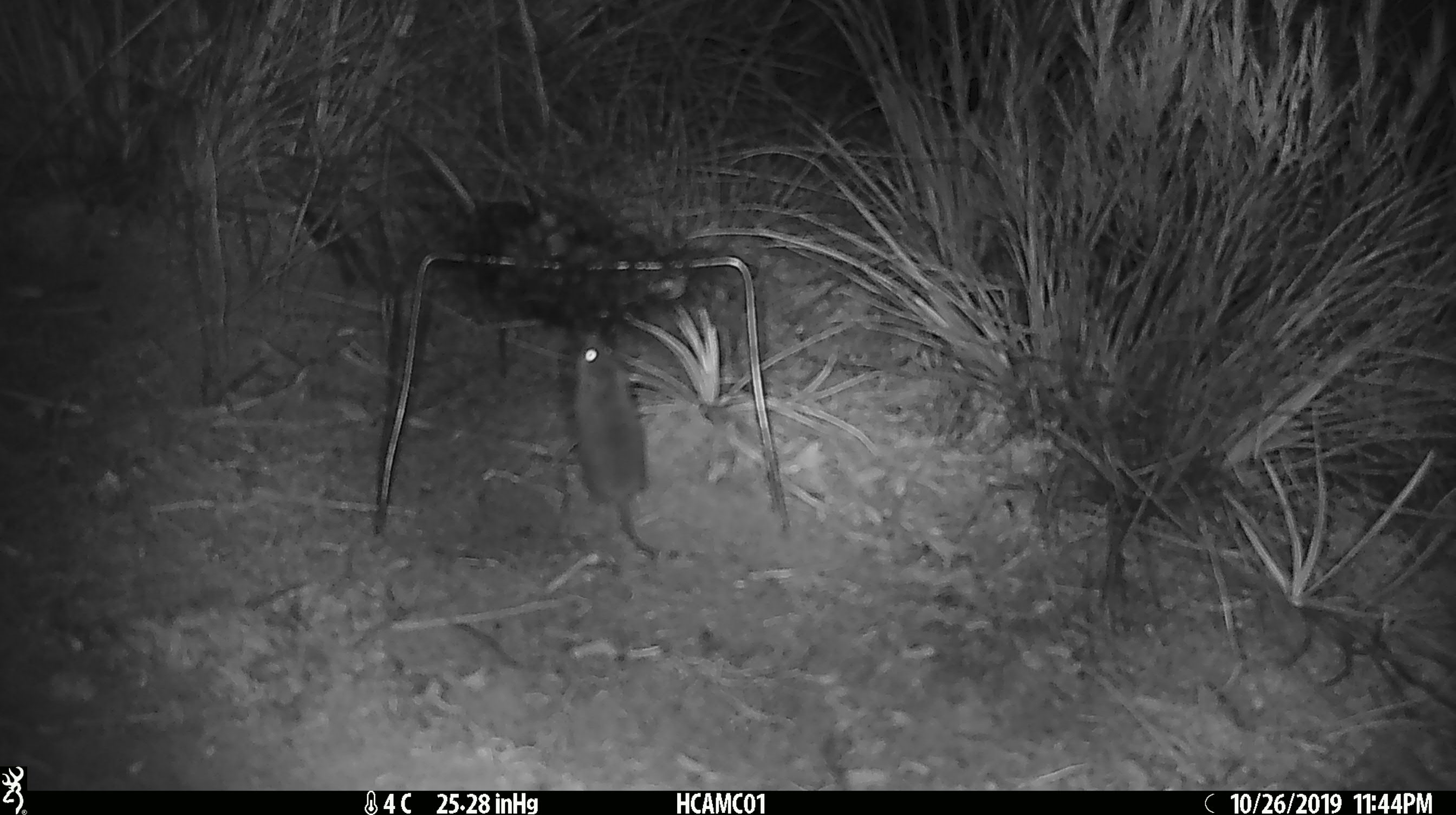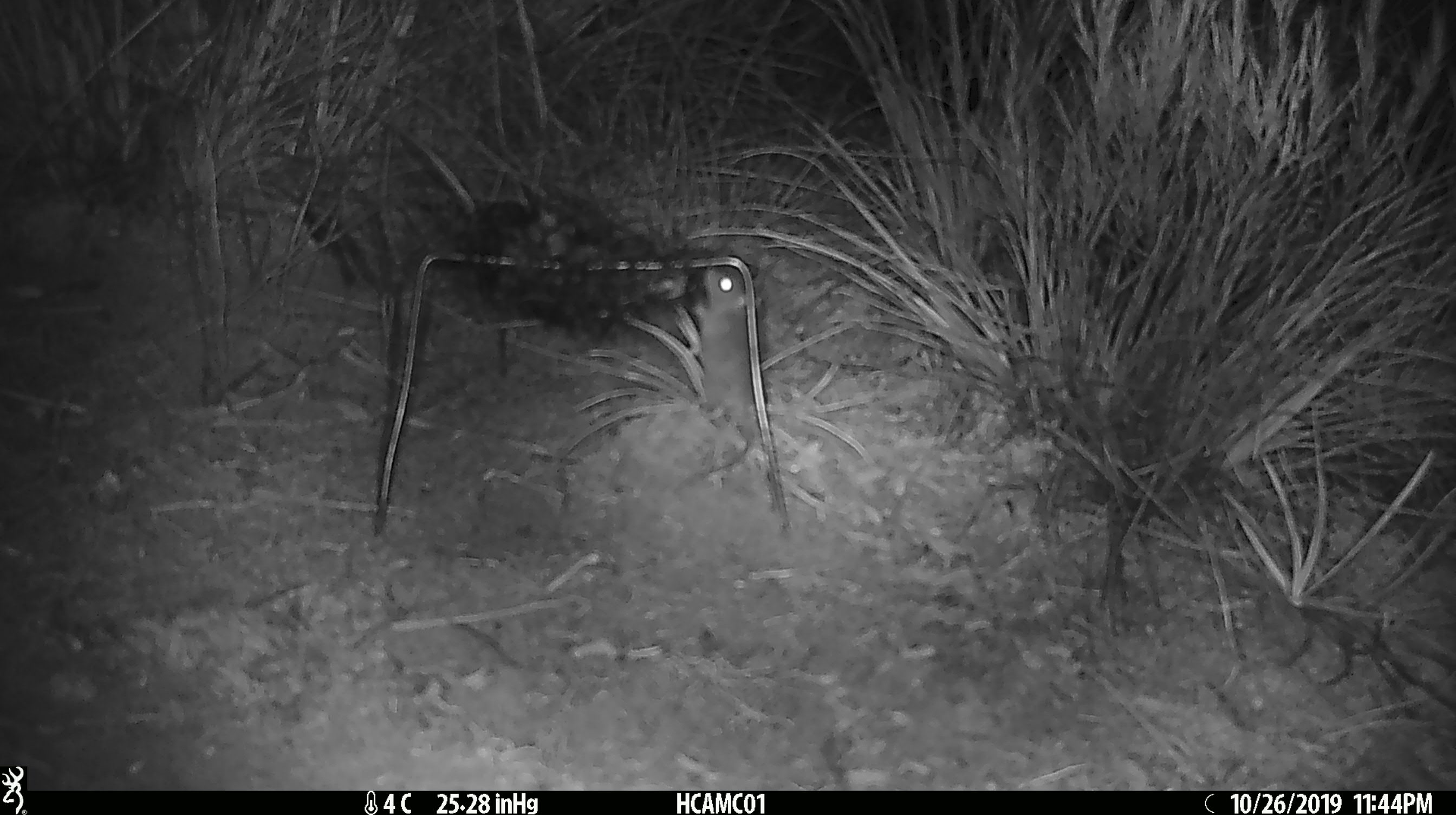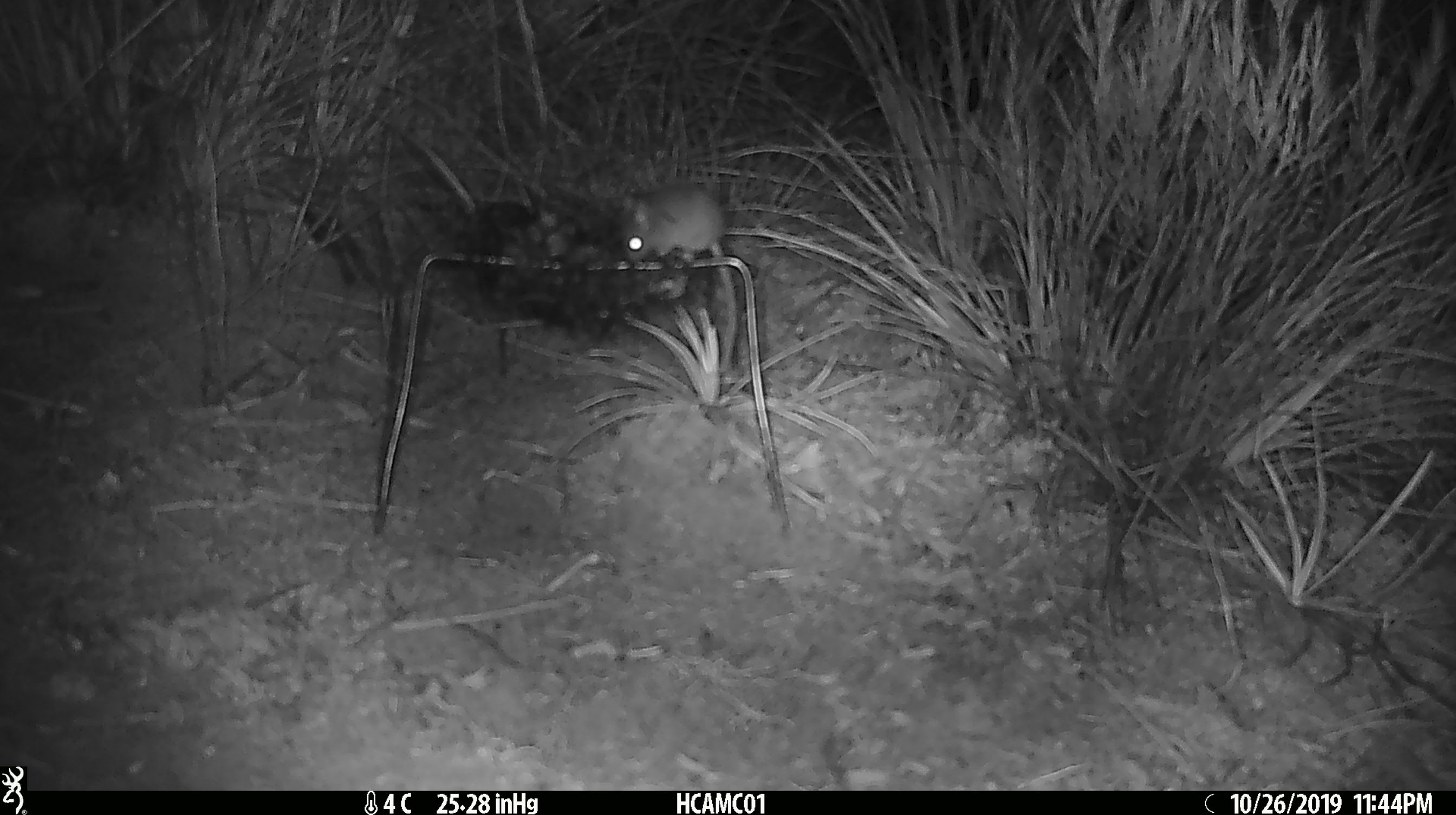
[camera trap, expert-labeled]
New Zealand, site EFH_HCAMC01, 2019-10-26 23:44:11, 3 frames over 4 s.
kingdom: Animalia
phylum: Chordata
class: Mammalia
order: Rodentia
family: Muridae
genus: Mus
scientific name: Mus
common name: mouse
Mouse (Mus).